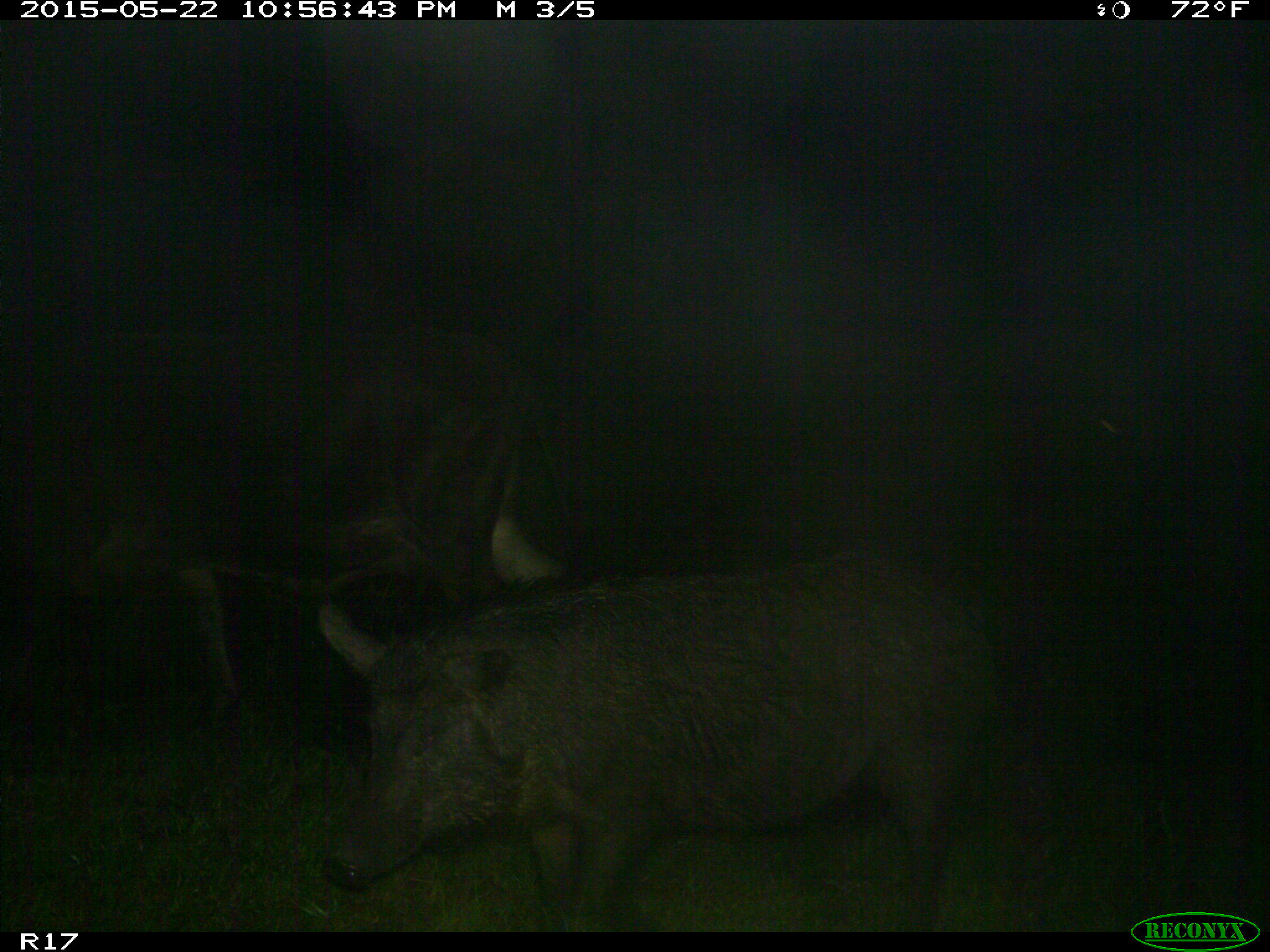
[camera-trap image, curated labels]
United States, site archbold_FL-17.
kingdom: Animalia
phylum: Chordata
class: Mammalia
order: Artiodactyla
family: Suidae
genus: Sus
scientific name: Sus scrofa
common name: wild boar